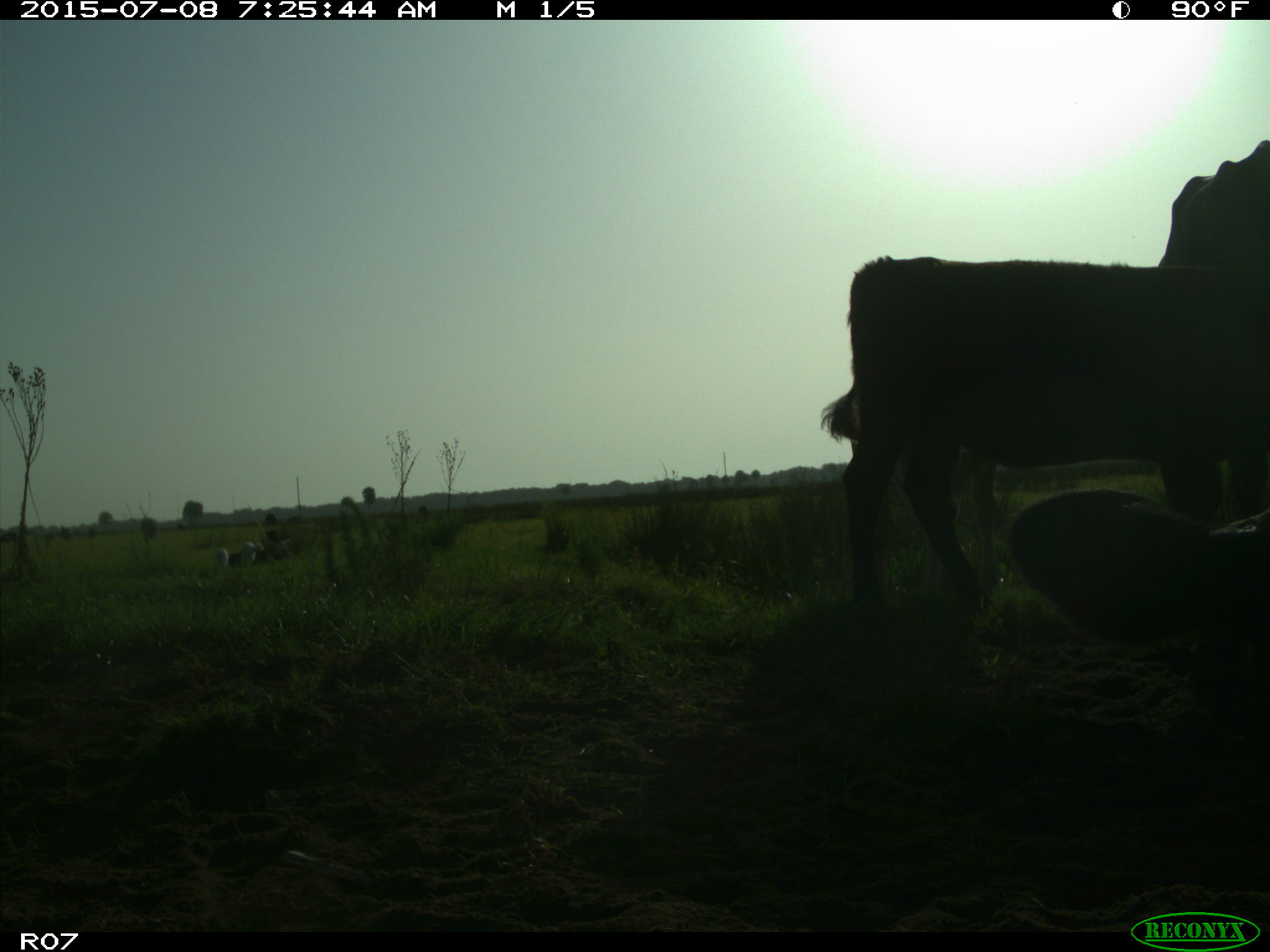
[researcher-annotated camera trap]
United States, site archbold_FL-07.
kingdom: Animalia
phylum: Chordata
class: Mammalia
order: Artiodactyla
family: Bovidae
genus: Bos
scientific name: Bos taurus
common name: domestic cow